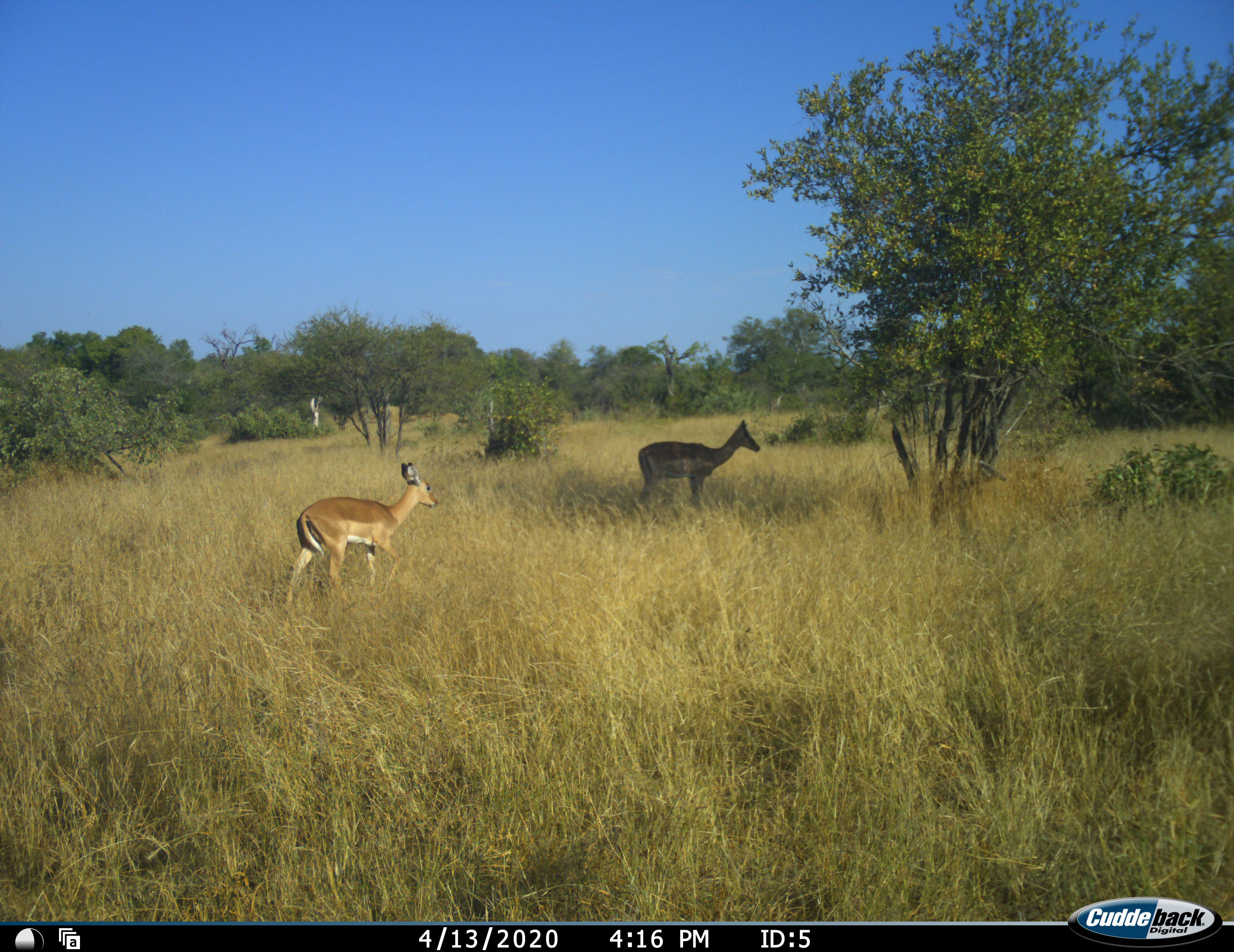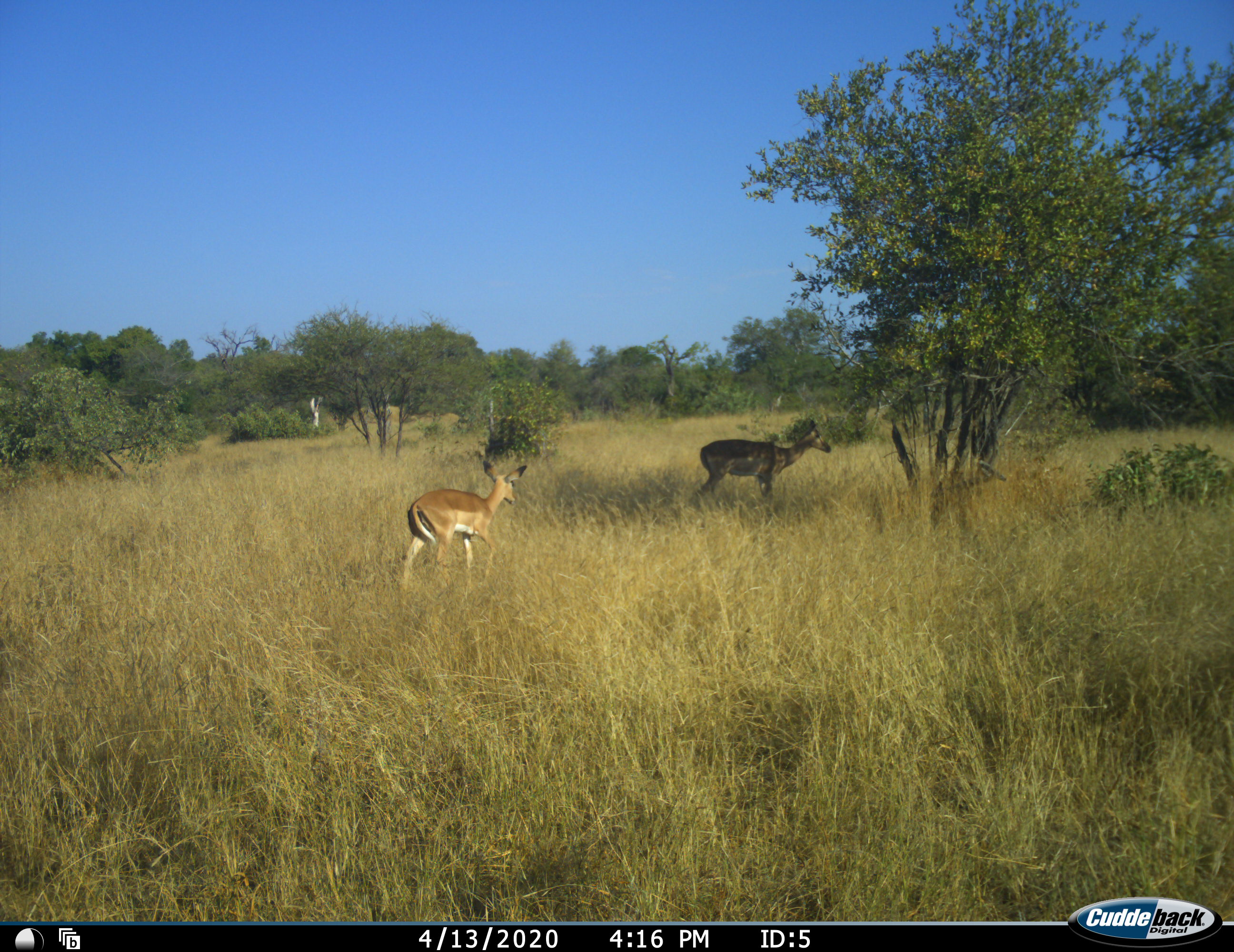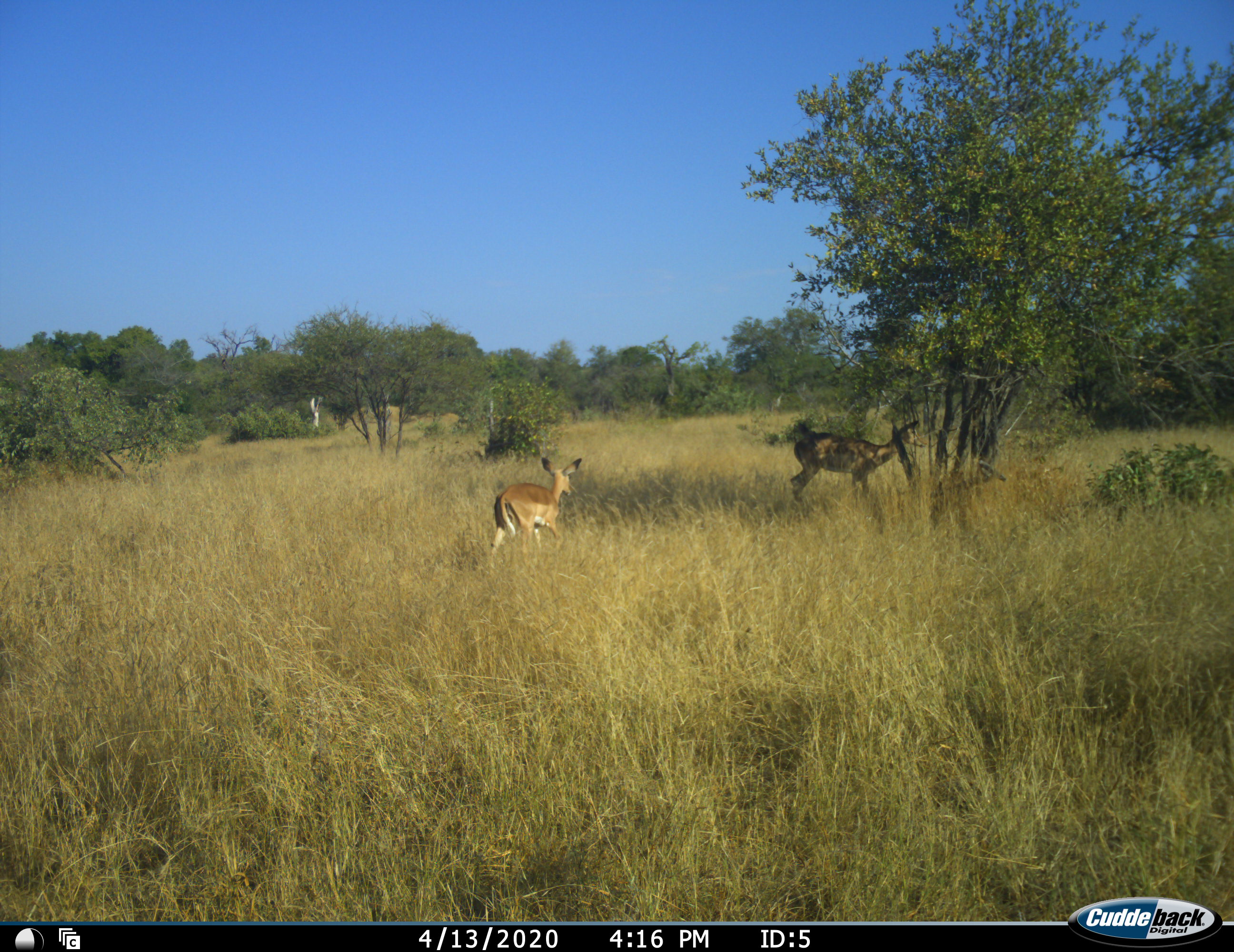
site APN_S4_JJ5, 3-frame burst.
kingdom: Animalia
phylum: Chordata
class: Mammalia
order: Artiodactyla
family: Bovidae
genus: Aepyceros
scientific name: Aepyceros melampus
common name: impala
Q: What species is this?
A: Impala (Aepyceros melampus).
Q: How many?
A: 2.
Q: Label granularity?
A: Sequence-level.